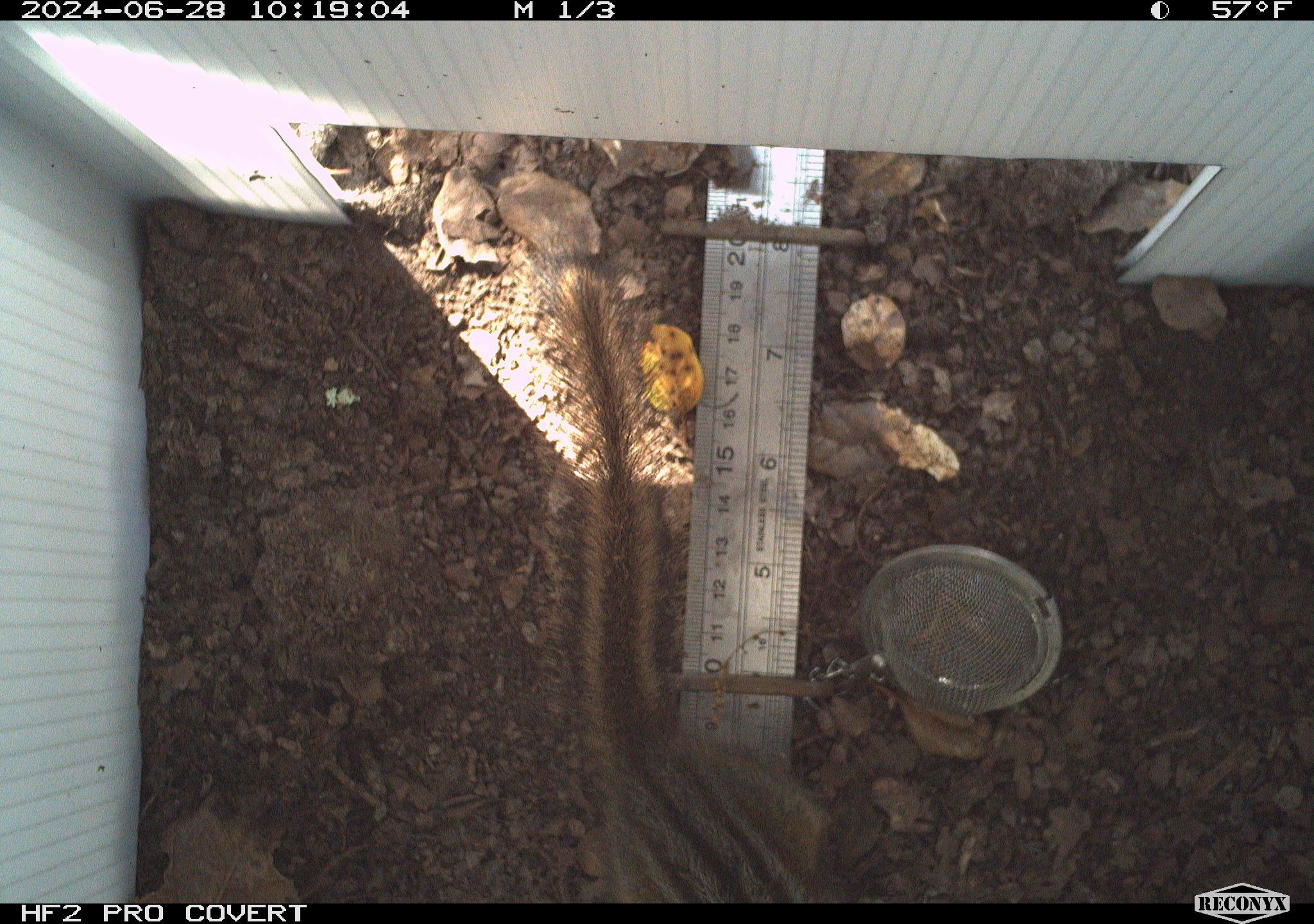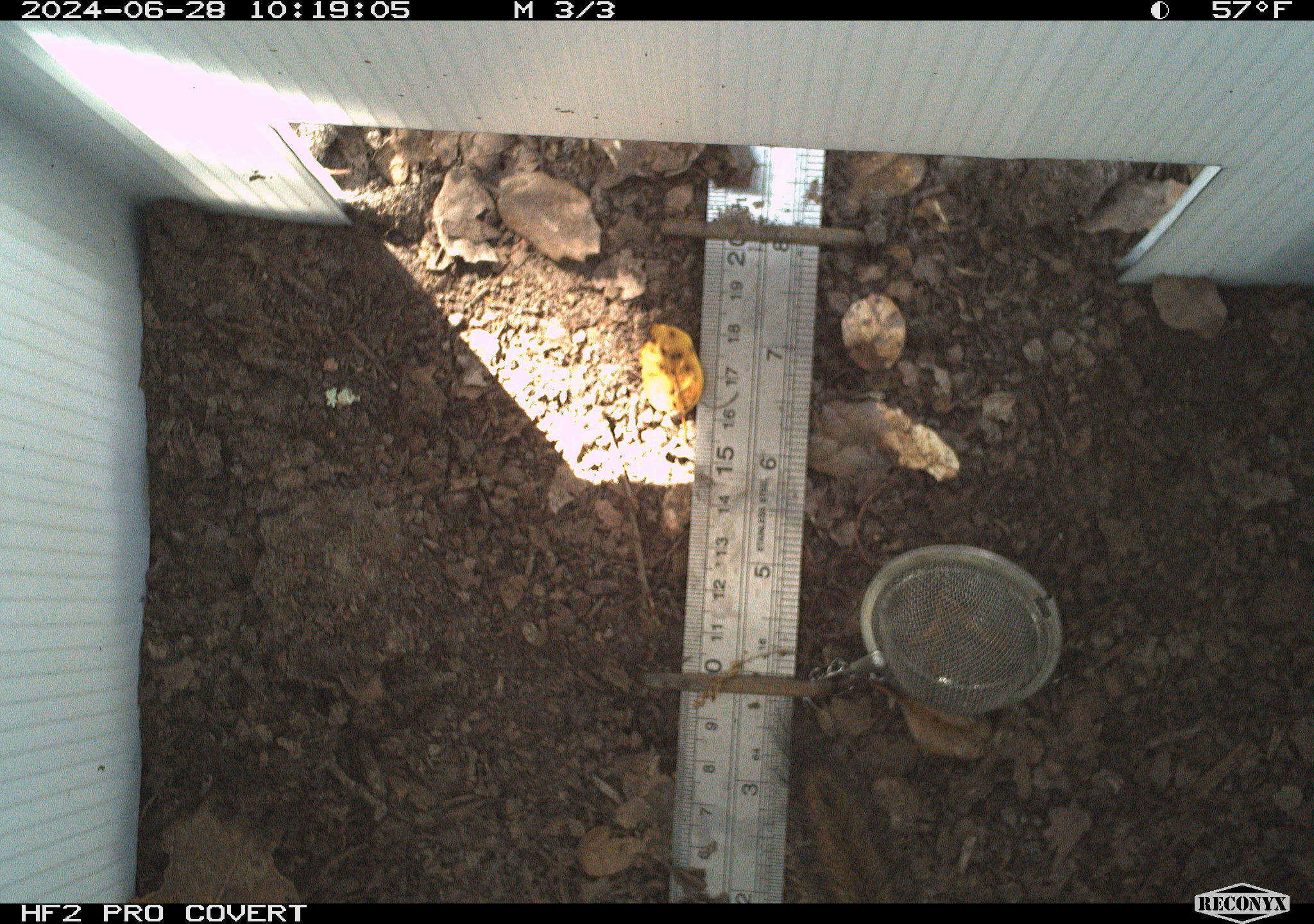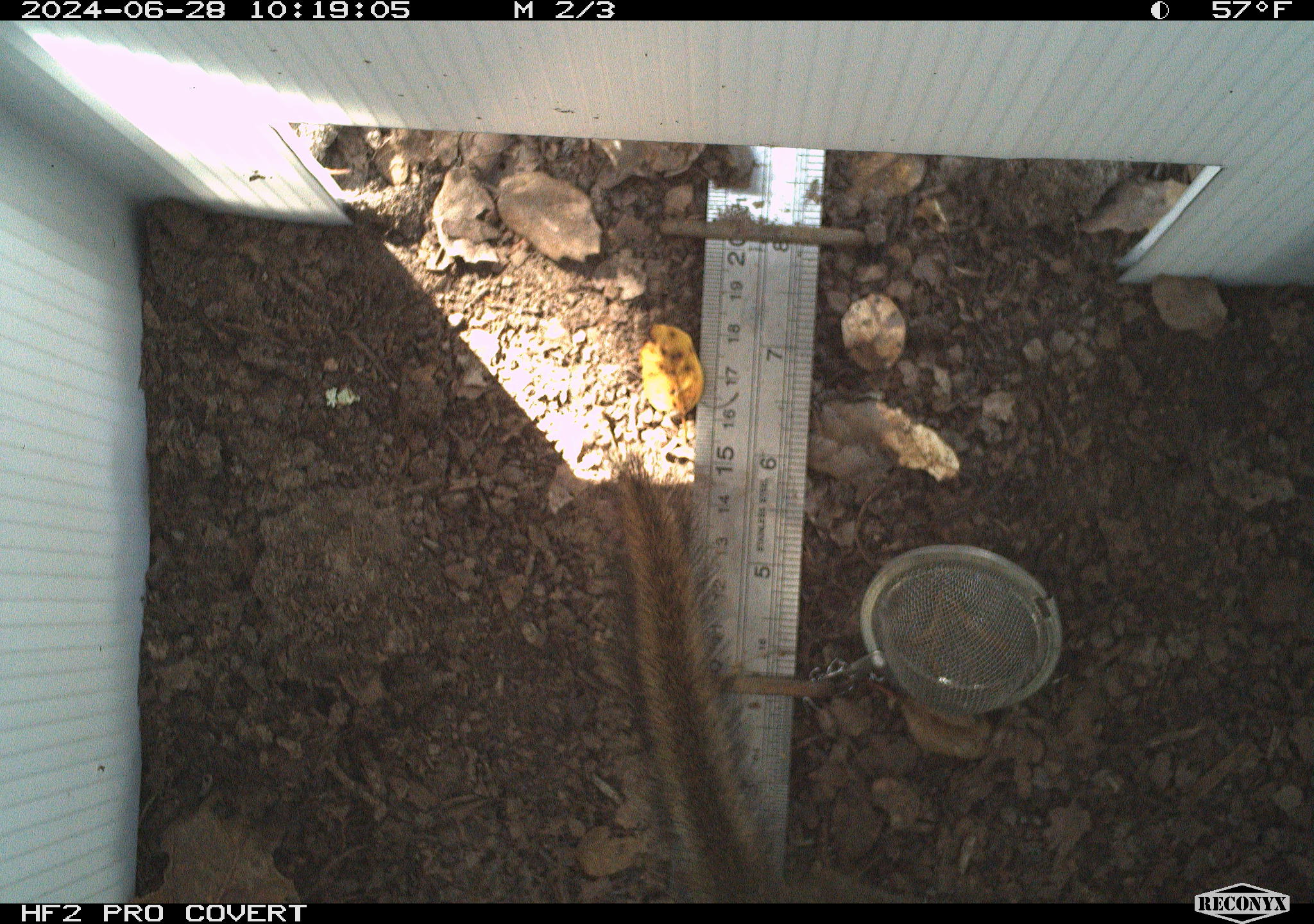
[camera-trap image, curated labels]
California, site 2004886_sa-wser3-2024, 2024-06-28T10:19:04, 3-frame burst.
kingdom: Animalia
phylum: Chordata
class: Mammalia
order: Rodentia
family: Sciuridae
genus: Neotamias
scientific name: Neotamias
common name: western chipmunks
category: neotamias species